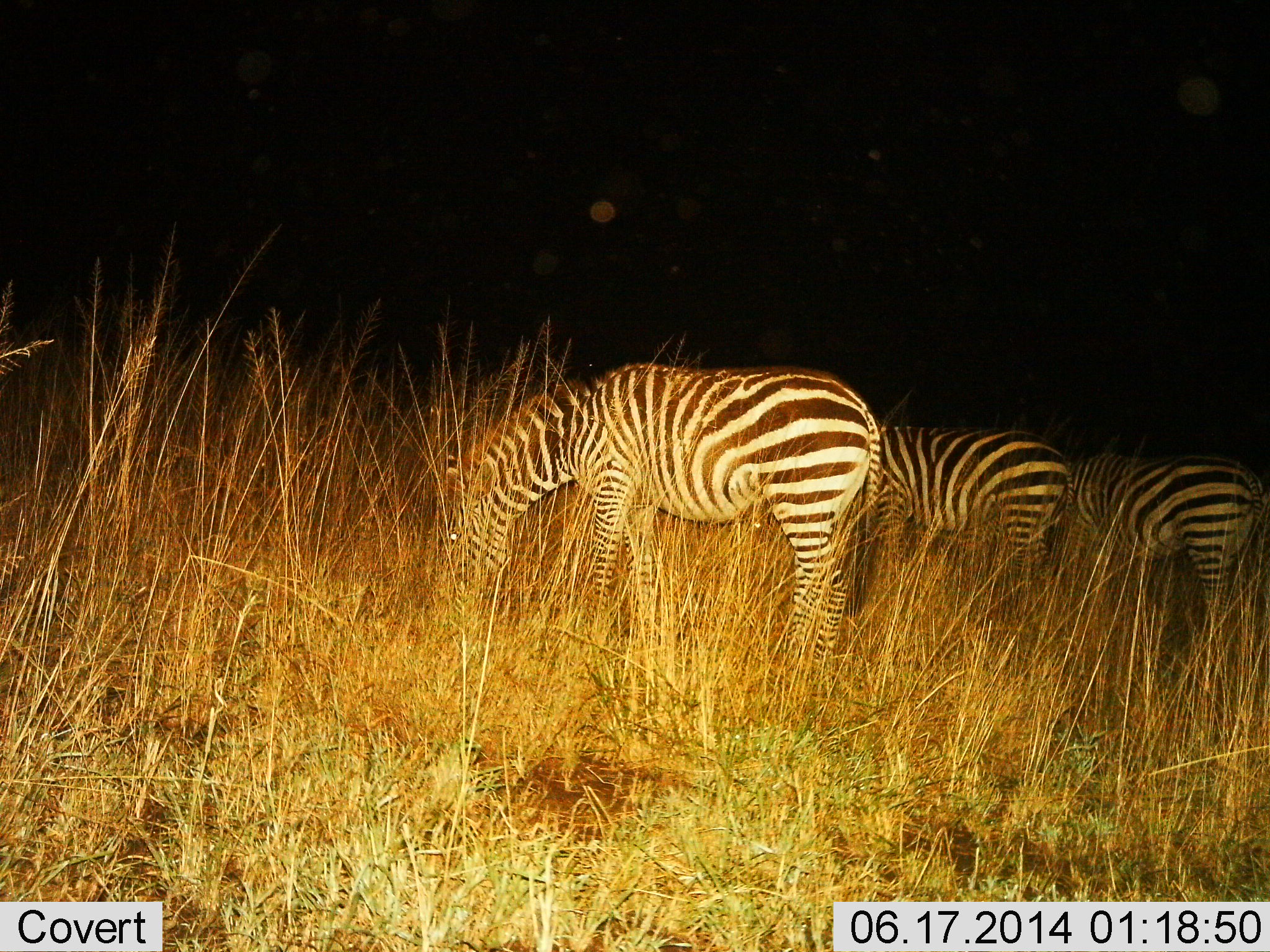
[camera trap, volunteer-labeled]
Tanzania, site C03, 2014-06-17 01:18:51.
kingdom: Animalia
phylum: Chordata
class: Mammalia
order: Perissodactyla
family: Equidae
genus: Equus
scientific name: Equus quagga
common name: plains zebra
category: zebra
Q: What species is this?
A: Zebra (plains zebra) (Equus quagga).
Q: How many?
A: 3.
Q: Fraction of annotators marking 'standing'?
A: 10%.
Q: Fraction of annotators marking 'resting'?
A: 0%.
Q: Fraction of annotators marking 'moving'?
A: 0%.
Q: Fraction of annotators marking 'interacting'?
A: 0%.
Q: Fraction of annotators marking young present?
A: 0%.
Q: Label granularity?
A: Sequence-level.